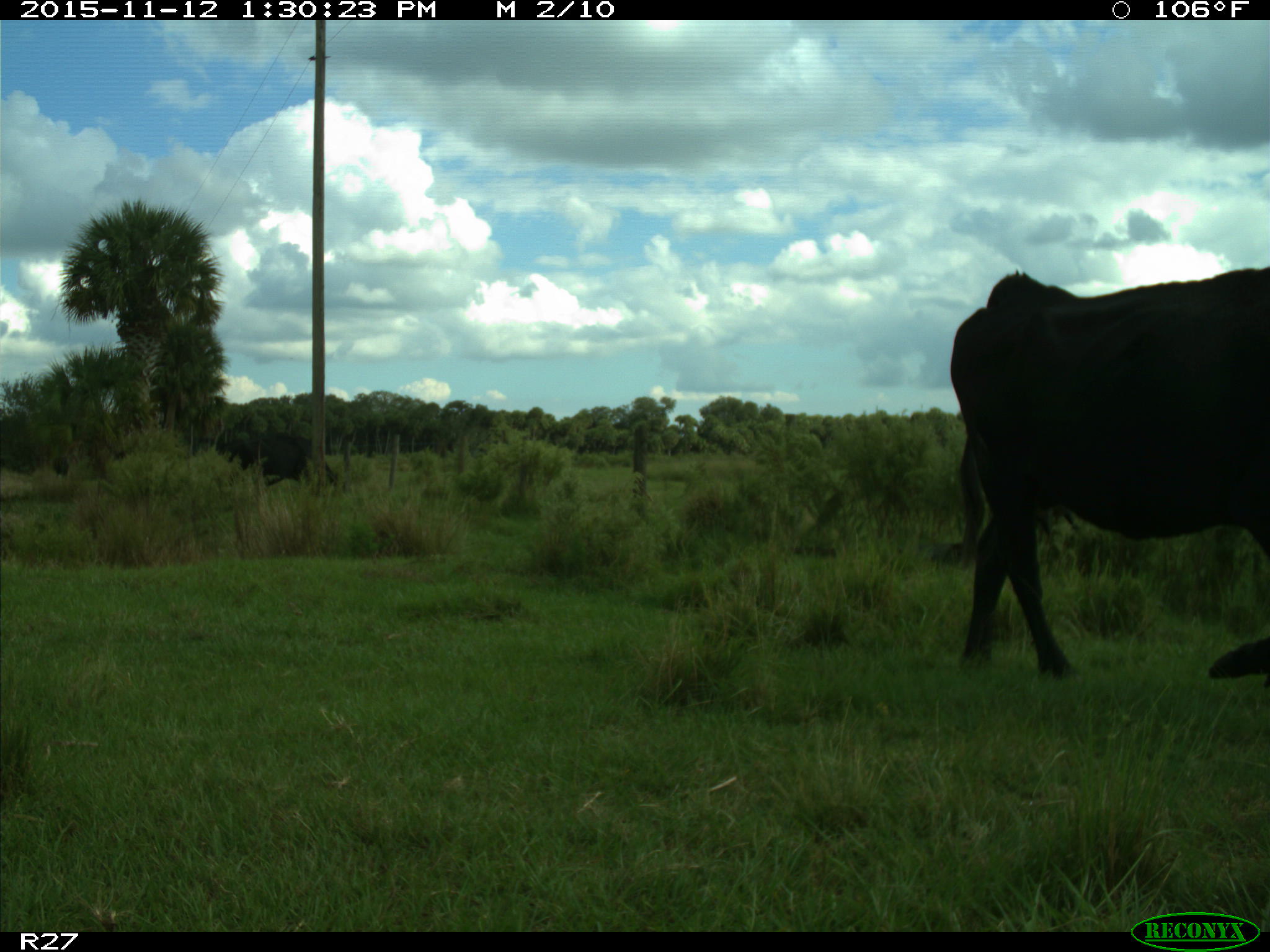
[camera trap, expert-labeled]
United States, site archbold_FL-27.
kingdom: Animalia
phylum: Chordata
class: Mammalia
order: Artiodactyla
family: Bovidae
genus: Bos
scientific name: Bos taurus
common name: domestic cow